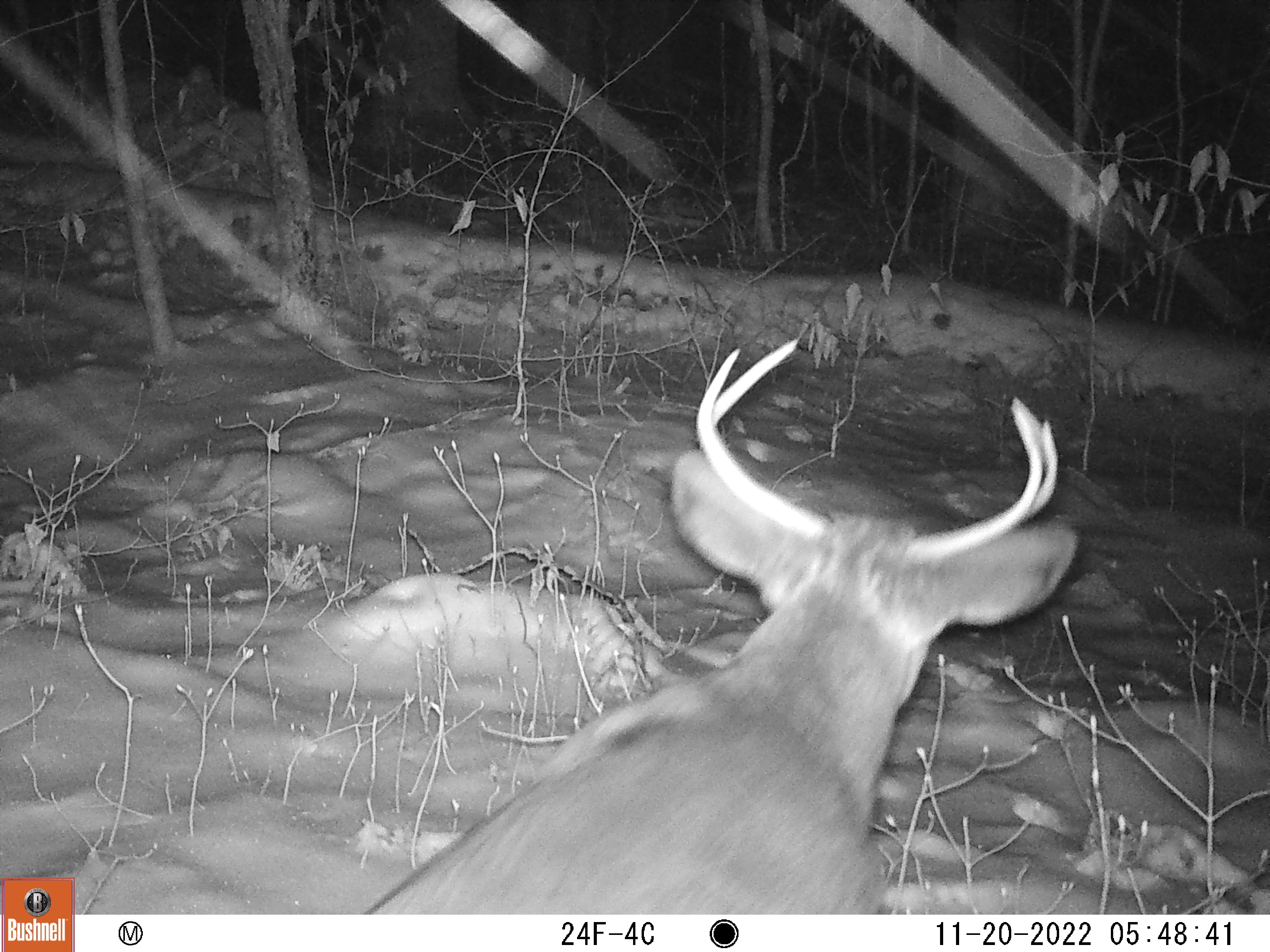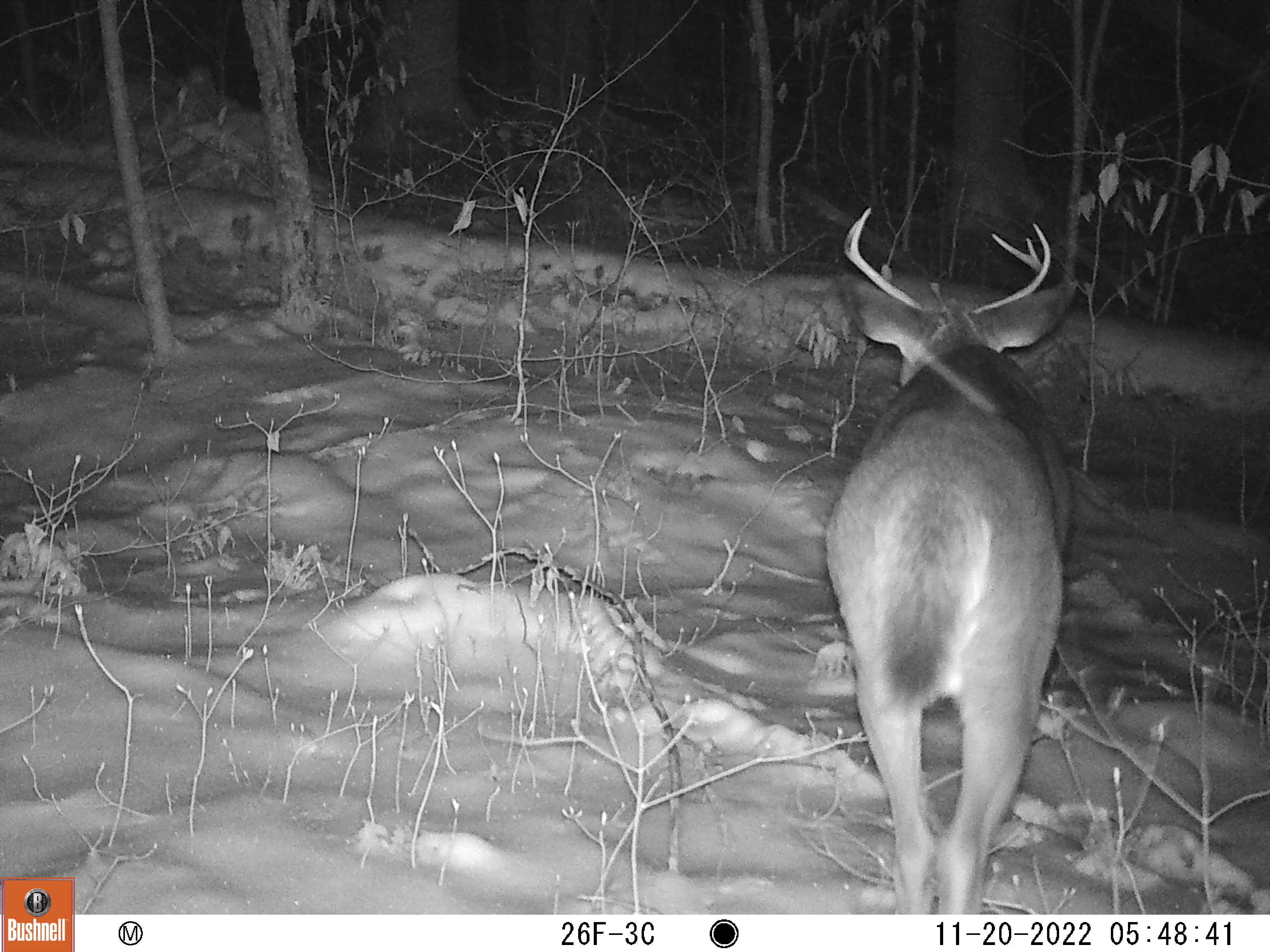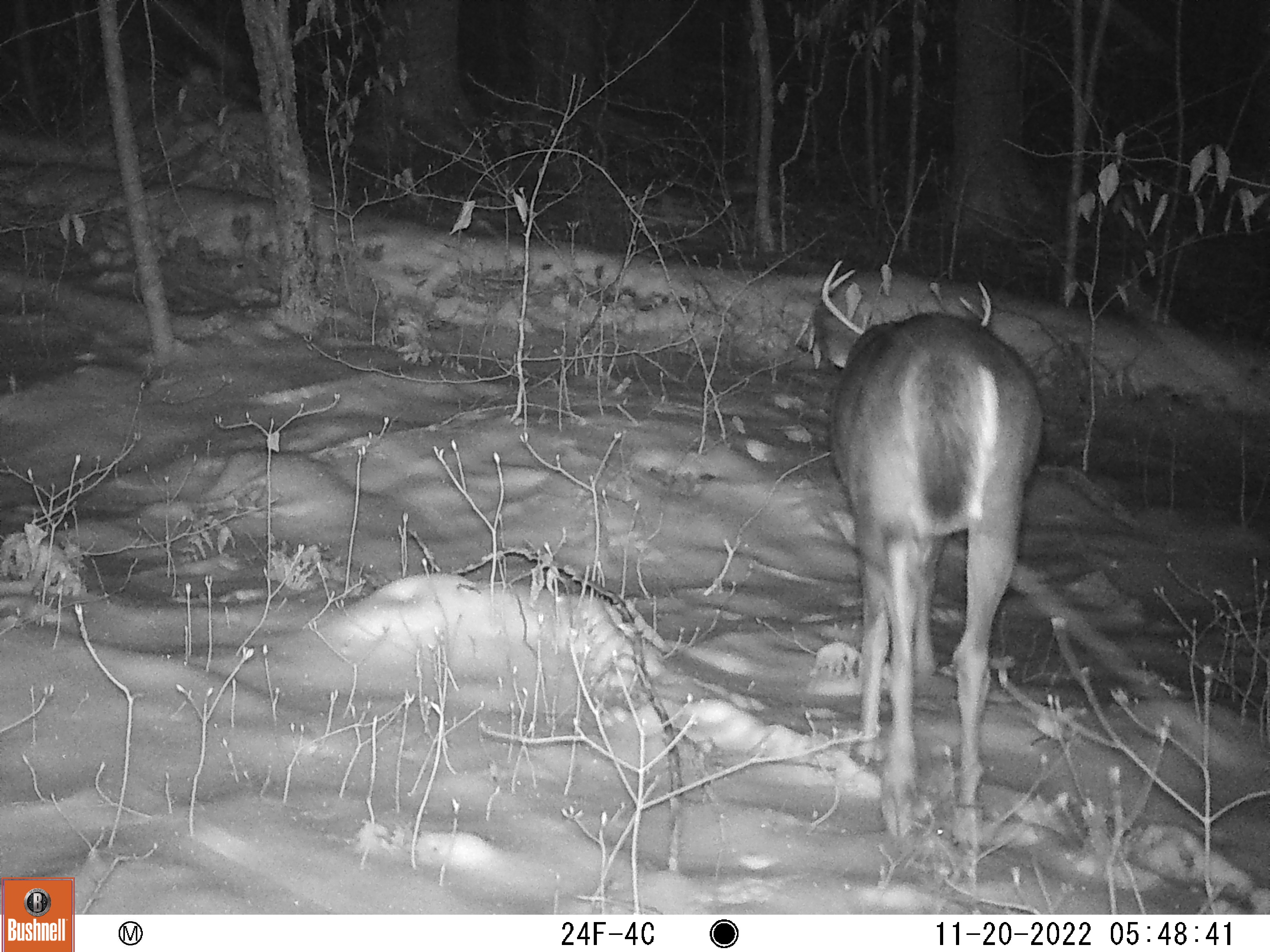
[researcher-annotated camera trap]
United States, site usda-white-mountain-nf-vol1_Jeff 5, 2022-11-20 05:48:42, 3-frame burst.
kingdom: Animalia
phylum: Chordata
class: Mammalia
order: Artiodactyla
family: Cervidae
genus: Odocoileus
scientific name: Odocoileus virginianus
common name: white-tailed deer